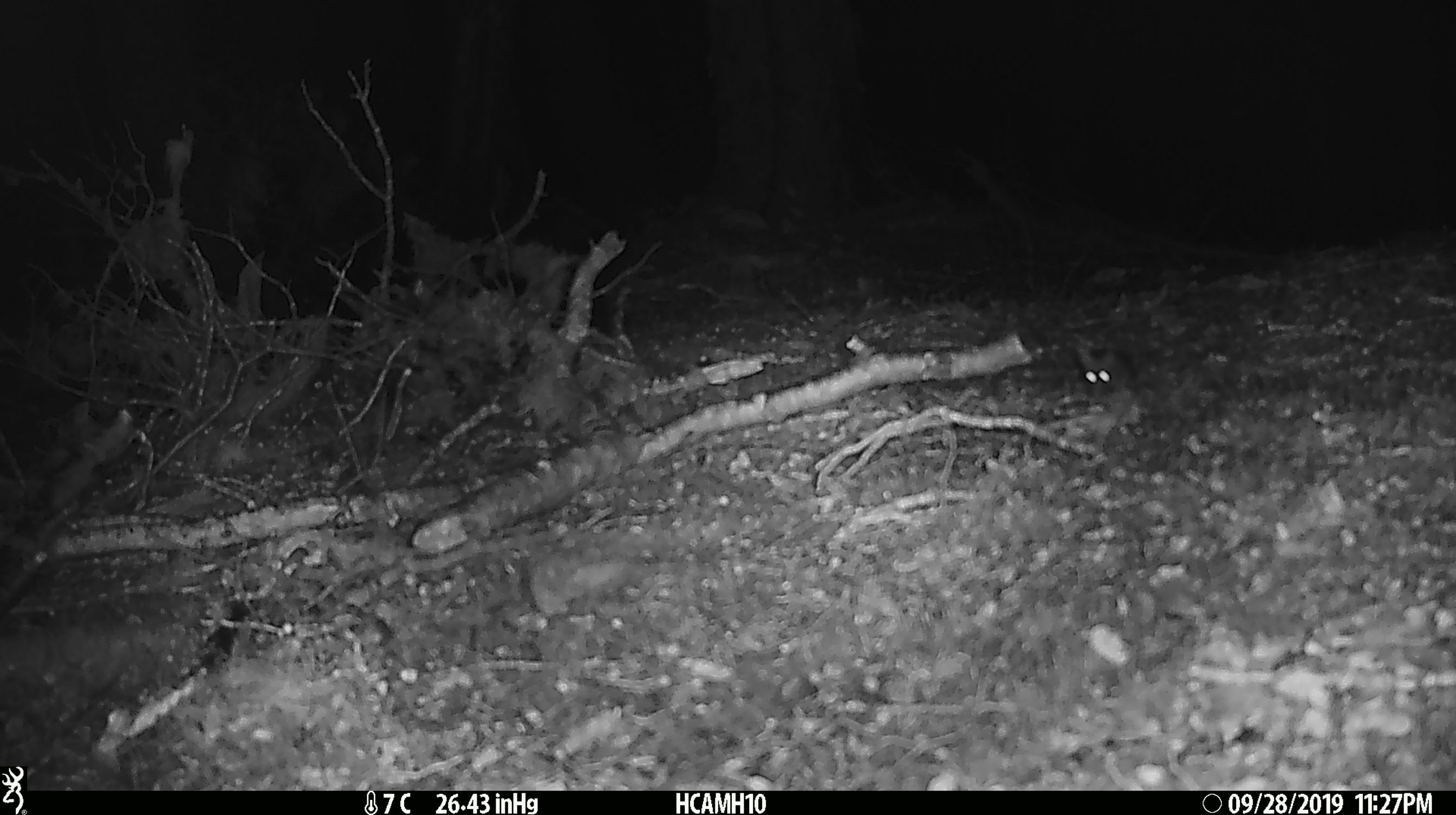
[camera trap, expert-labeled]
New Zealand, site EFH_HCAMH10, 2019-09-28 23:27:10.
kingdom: Animalia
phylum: Chordata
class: Mammalia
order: Rodentia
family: Muridae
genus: Mus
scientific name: Mus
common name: mouse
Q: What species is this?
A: Mouse (Mus).